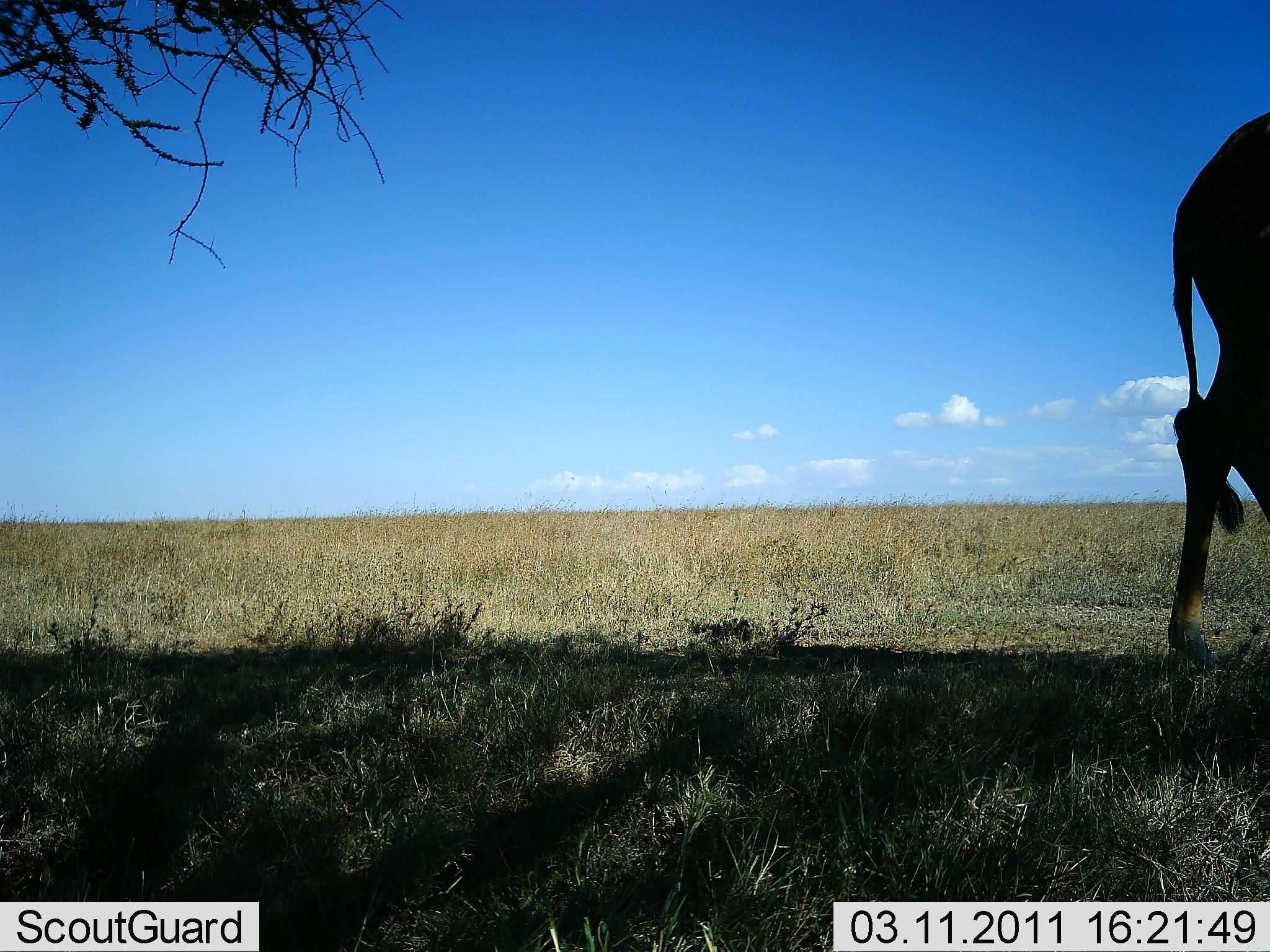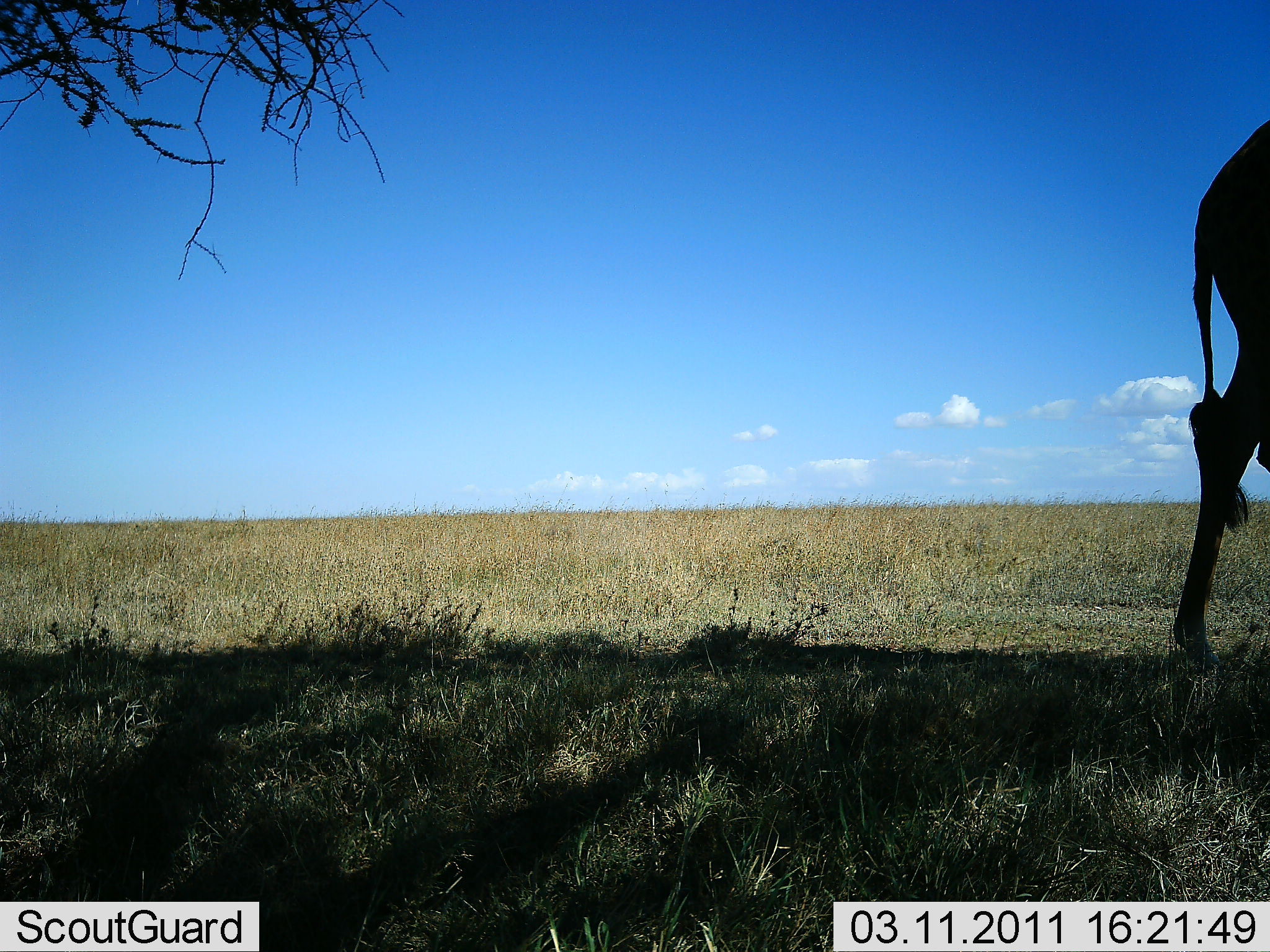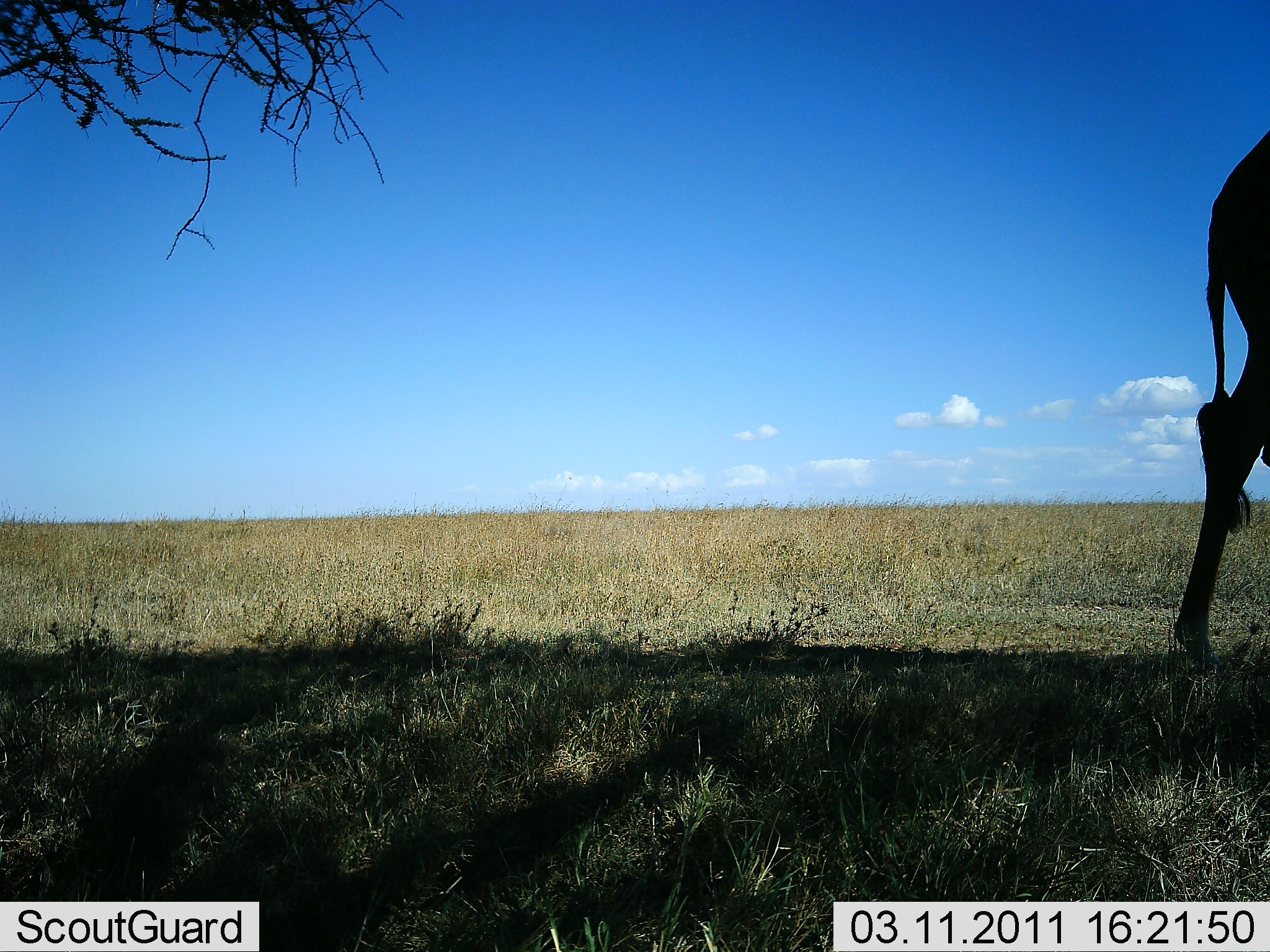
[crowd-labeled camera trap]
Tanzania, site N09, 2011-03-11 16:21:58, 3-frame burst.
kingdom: Animalia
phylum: Chordata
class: Mammalia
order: Artiodactyla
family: Giraffidae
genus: Giraffa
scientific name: Giraffa camelopardalis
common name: giraffe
Giraffe (Giraffa camelopardalis), count 1. Behavior (volunteer vote fractions): standing 31%, resting 0%, moving 62%, interacting 0%. Young present (vote fraction): 0%. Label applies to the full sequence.